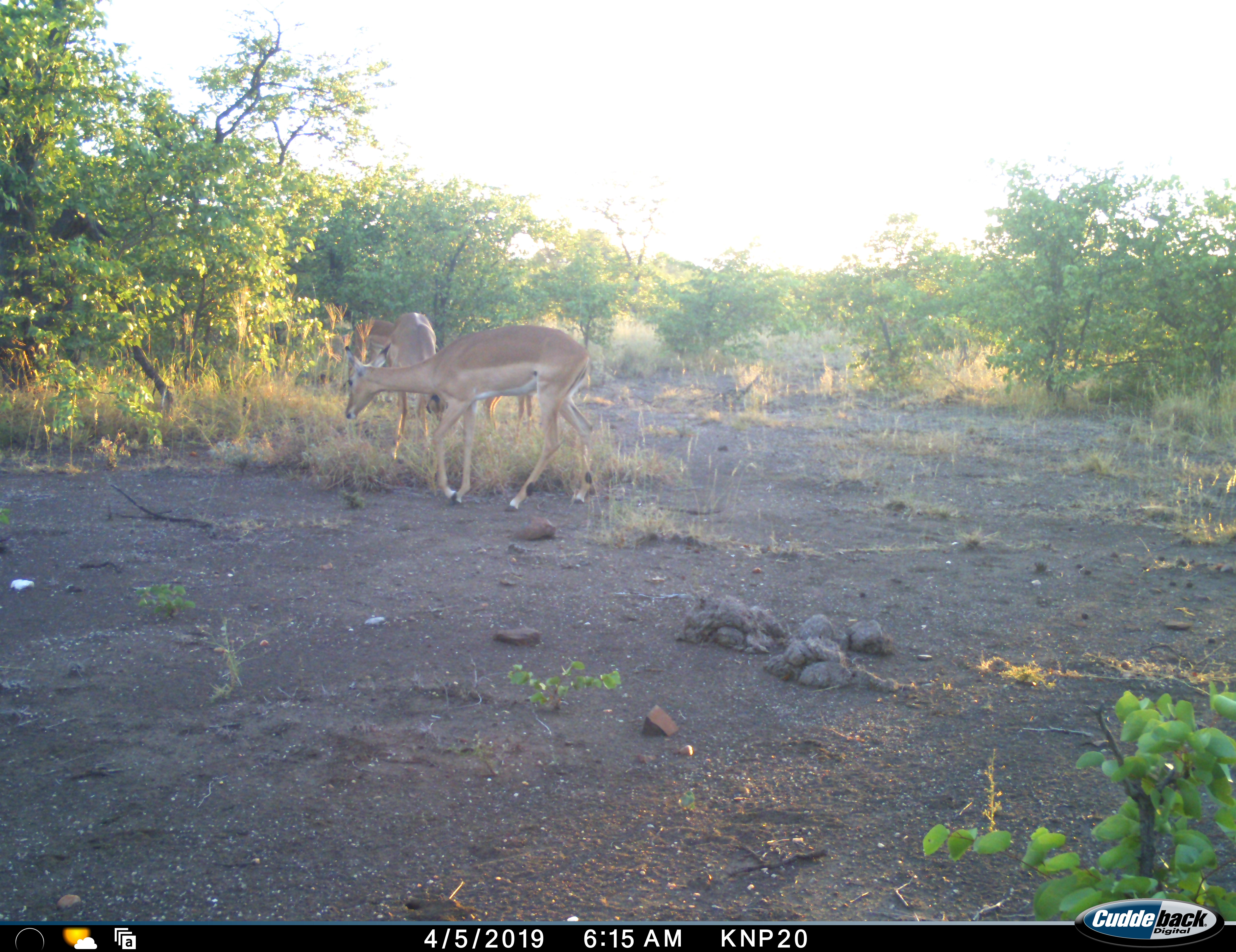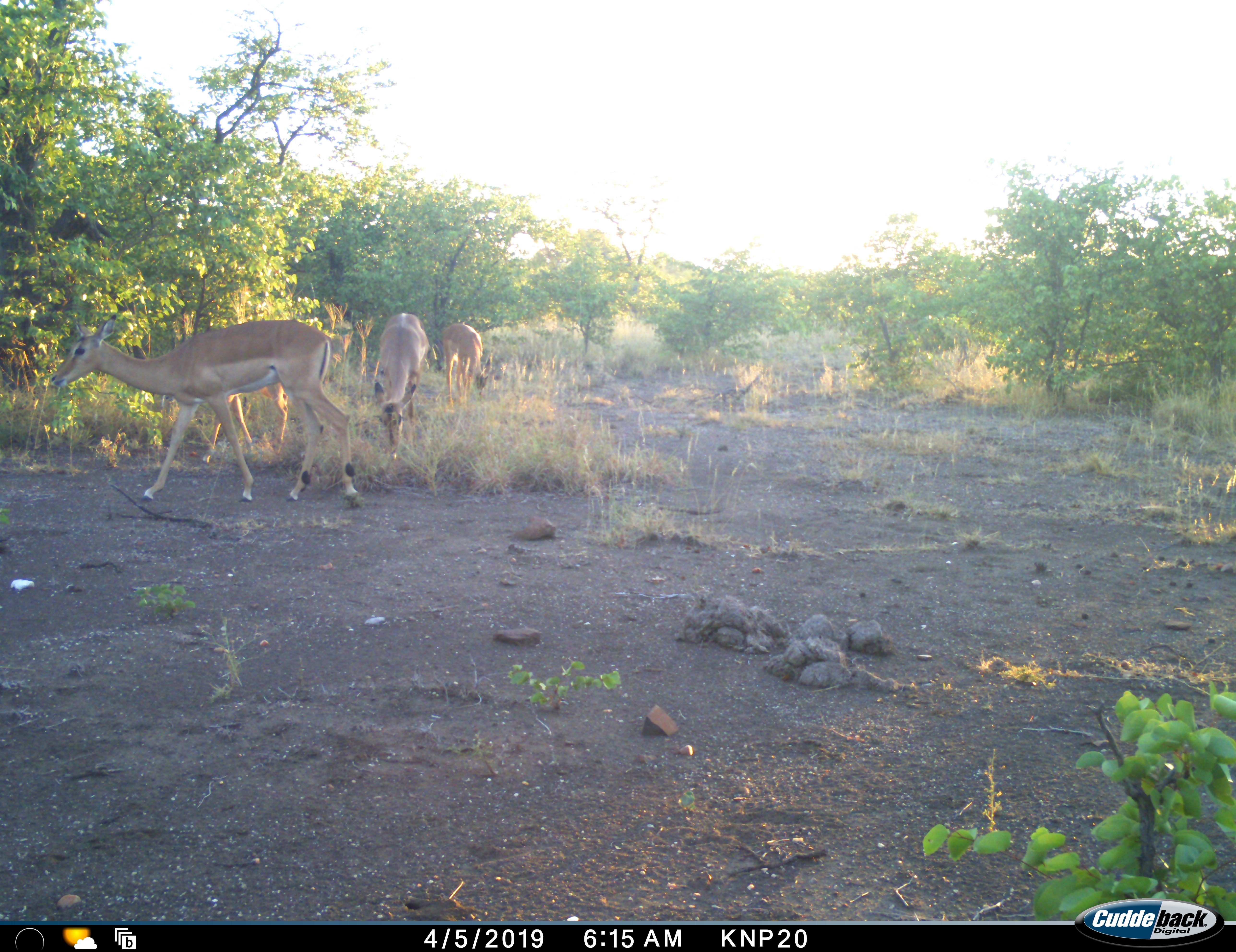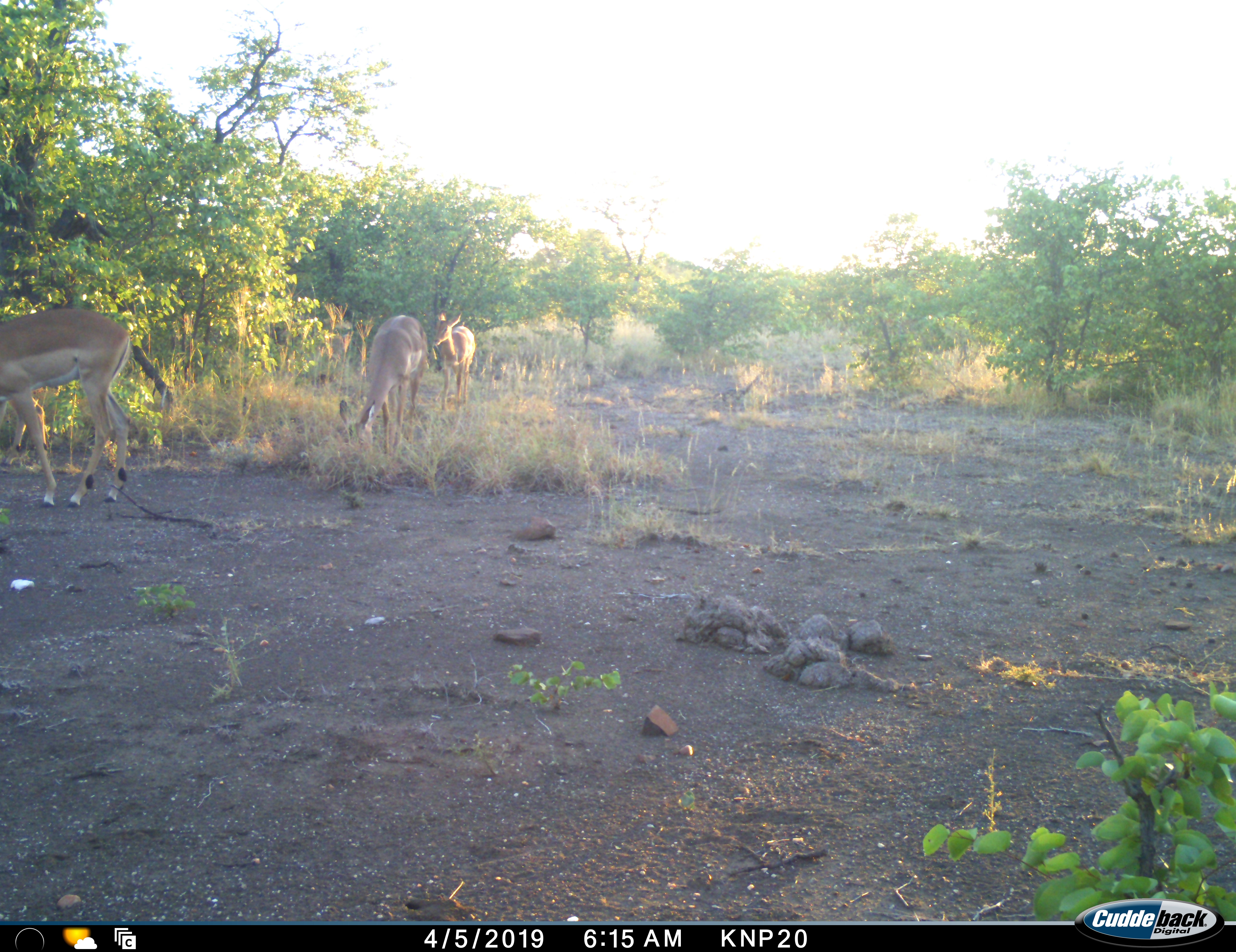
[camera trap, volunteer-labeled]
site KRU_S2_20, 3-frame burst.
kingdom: Animalia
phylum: Chordata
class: Mammalia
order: Artiodactyla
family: Bovidae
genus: Aepyceros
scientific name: Aepyceros melampus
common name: impala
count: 3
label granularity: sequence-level